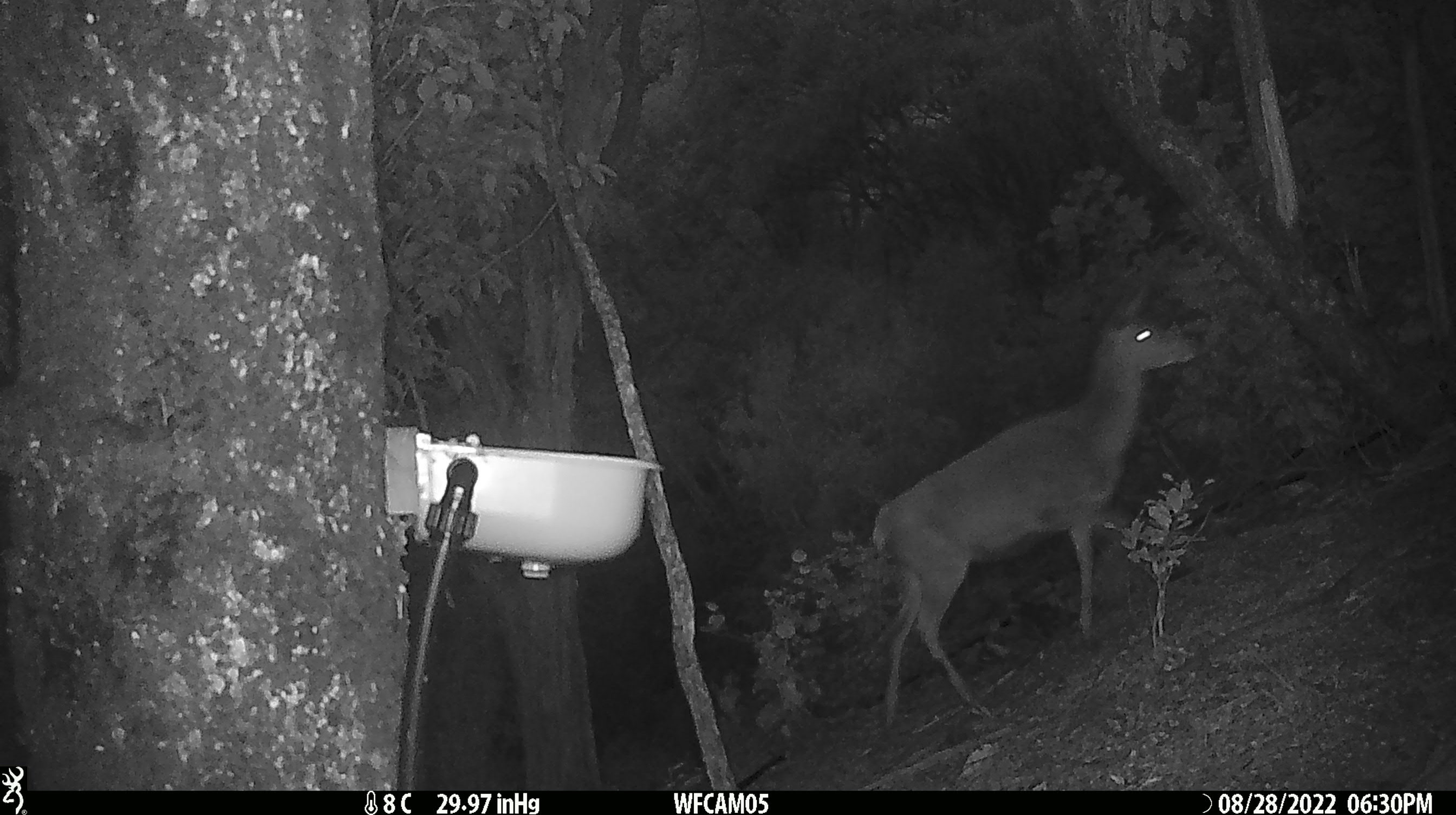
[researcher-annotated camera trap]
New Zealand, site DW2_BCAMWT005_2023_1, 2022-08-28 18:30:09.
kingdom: Animalia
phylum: Chordata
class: Mammalia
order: Artiodactyla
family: Cervidae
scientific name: Cervidae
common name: deer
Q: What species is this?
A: Deer (Cervidae).